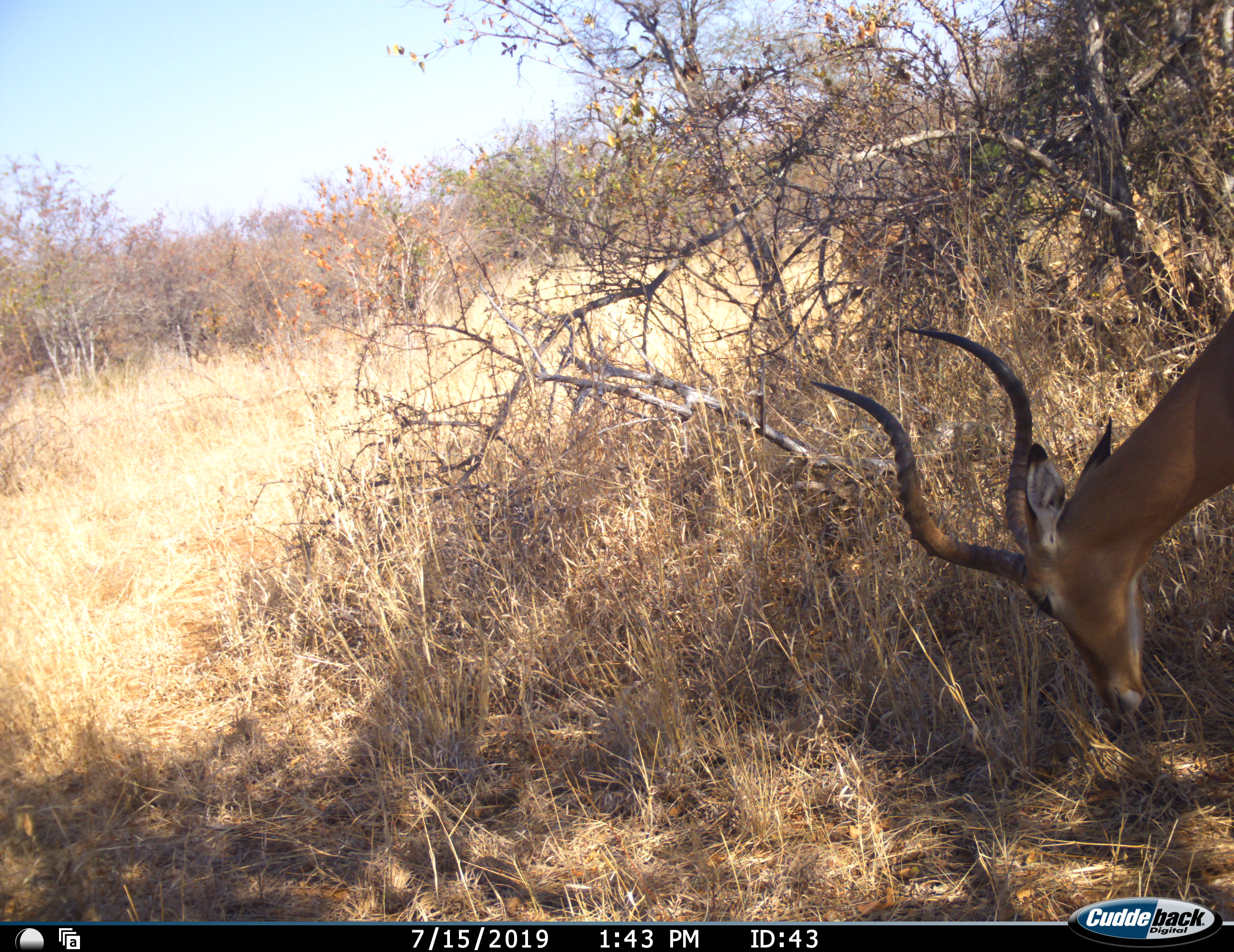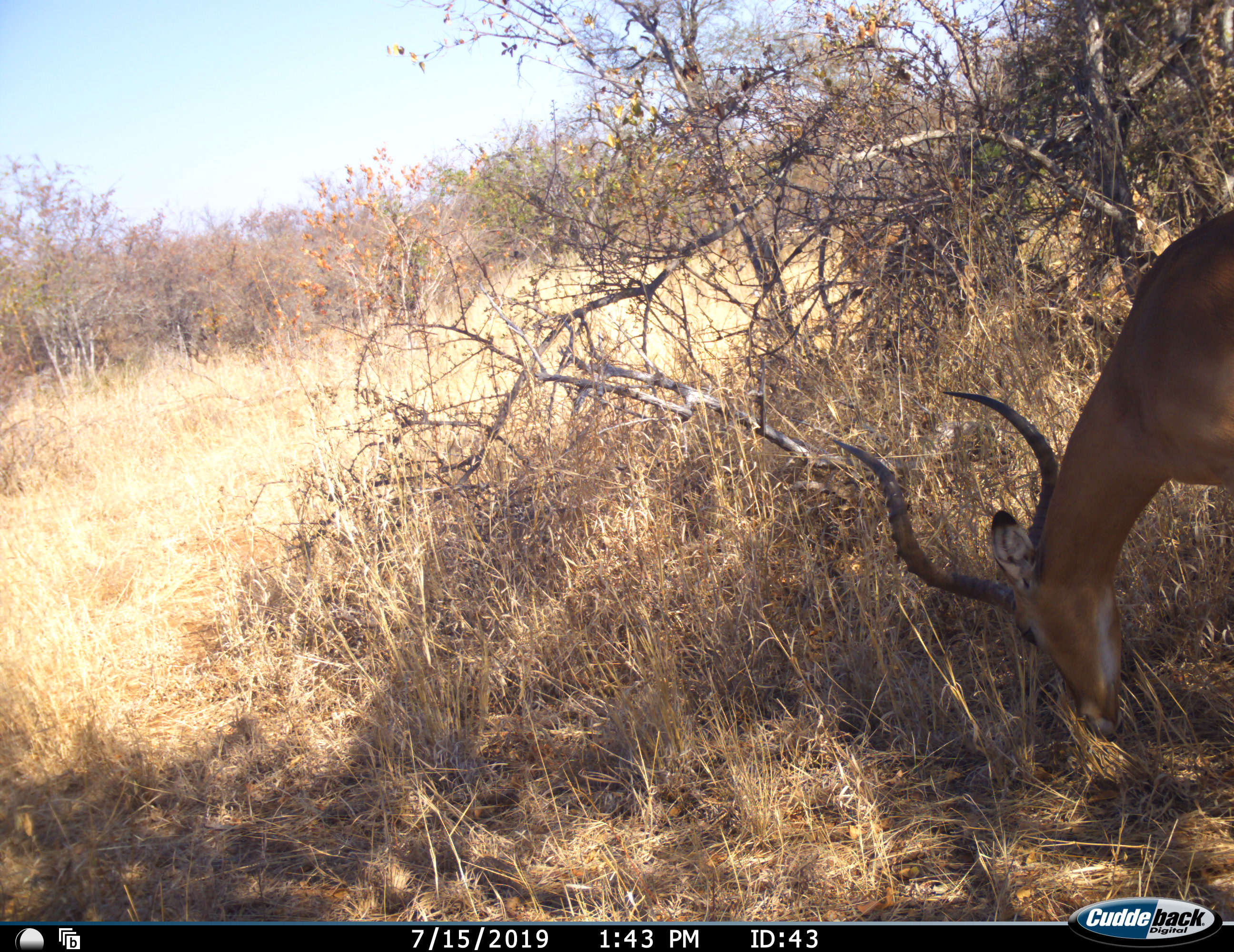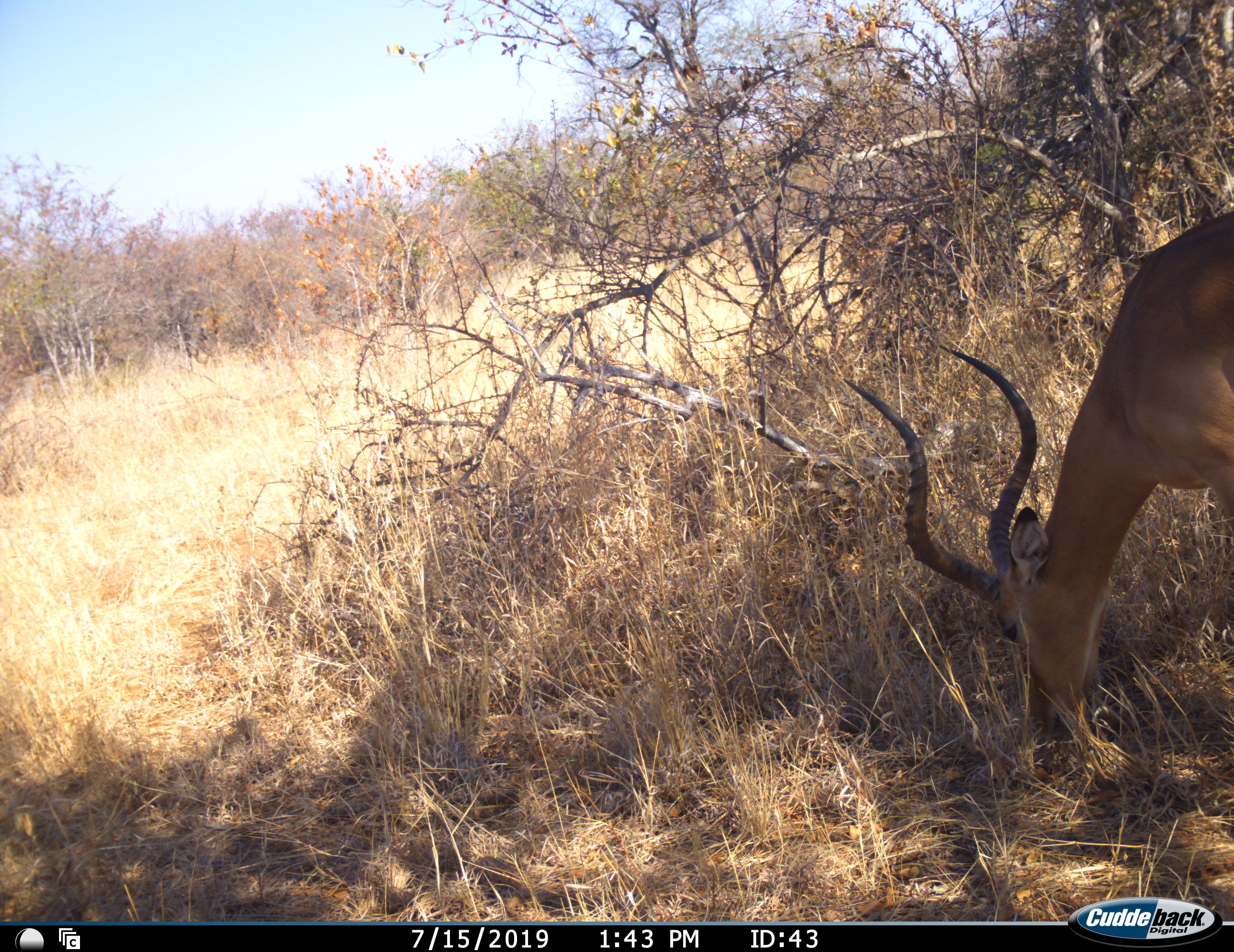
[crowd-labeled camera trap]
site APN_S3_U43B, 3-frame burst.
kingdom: Animalia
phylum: Chordata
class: Mammalia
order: Artiodactyla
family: Bovidae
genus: Aepyceros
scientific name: Aepyceros melampus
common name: impala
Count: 1.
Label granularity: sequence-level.